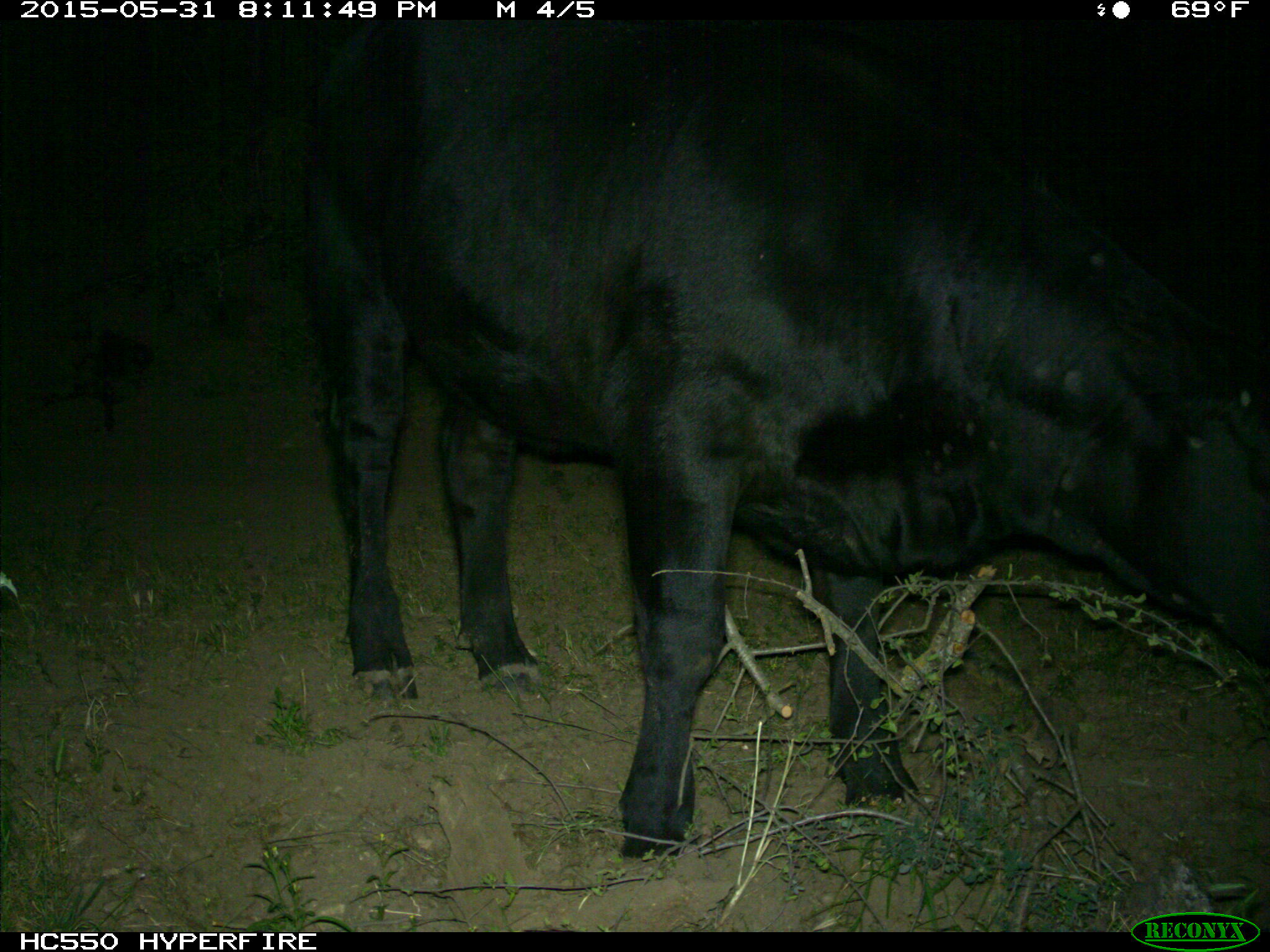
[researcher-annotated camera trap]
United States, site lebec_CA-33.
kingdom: Animalia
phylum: Chordata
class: Mammalia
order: Artiodactyla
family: Bovidae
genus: Bos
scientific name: Bos taurus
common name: domestic cow